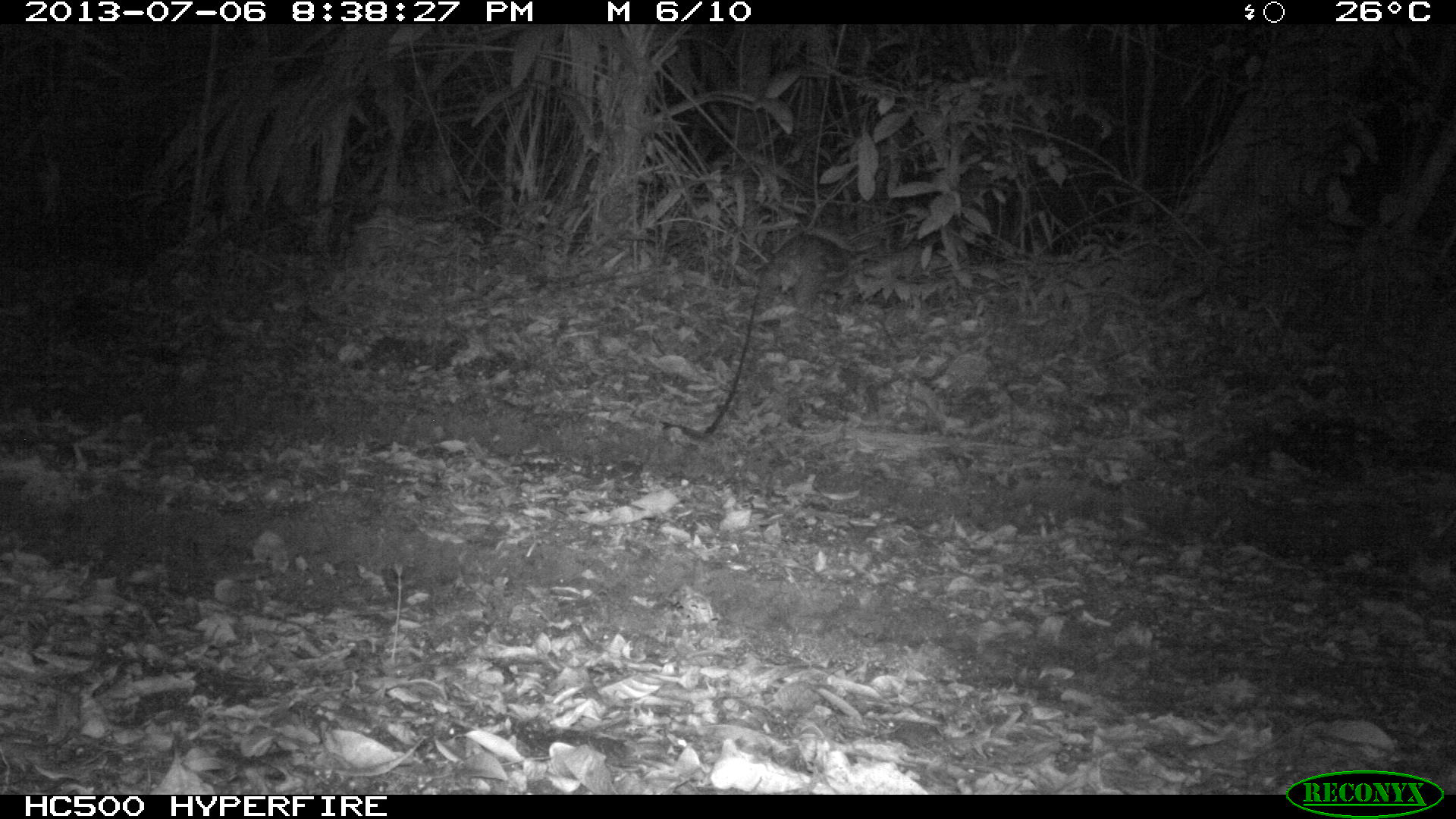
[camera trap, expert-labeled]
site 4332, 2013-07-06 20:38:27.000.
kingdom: Animalia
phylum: Chordata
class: Mammalia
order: Rodentia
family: Cuniculidae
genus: Cuniculus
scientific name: Cuniculus paca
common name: lowland paca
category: agouti paca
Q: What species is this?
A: Agouti paca (lowland paca) (Cuniculus paca).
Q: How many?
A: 1.